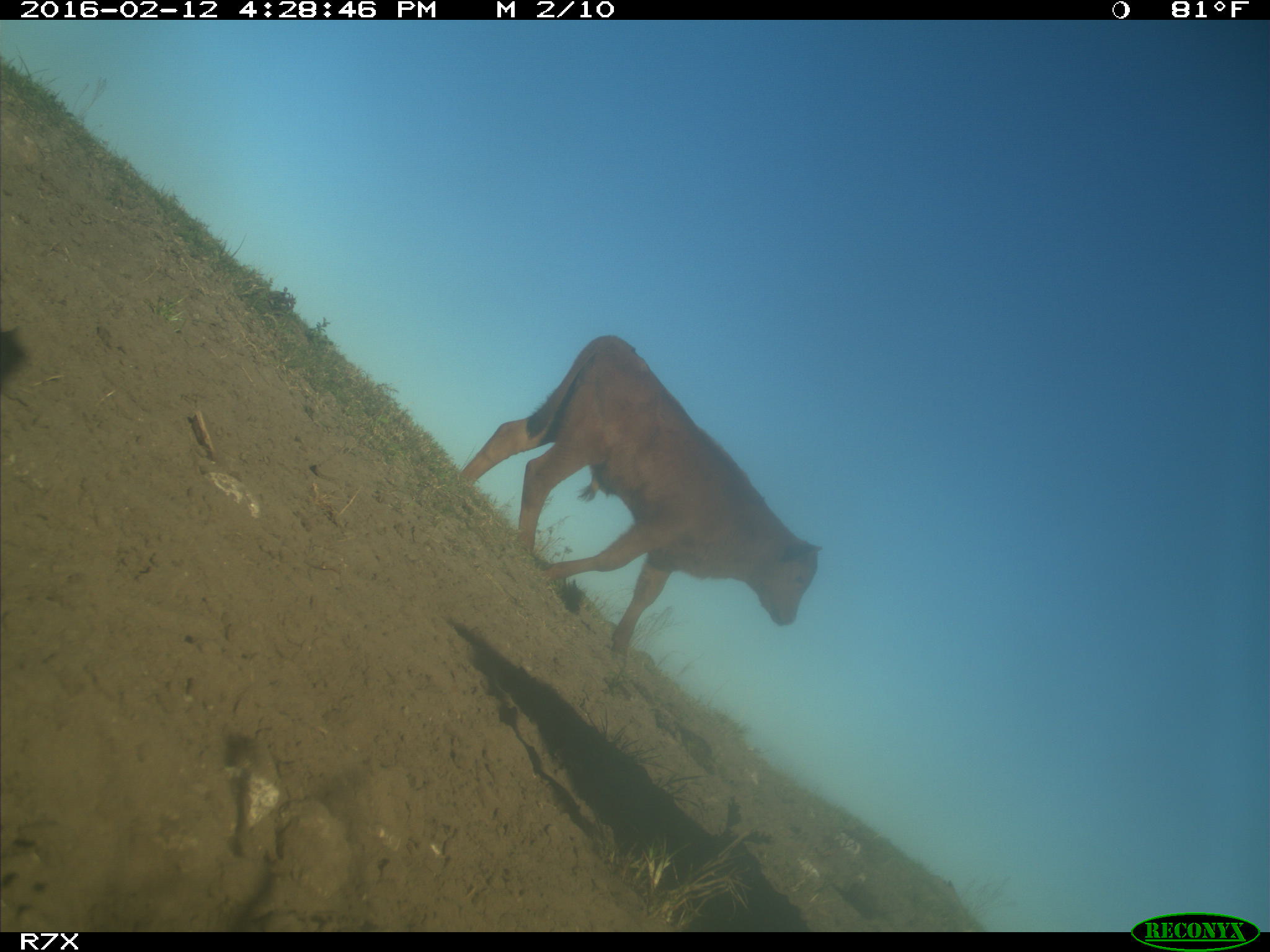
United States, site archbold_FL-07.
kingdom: Animalia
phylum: Chordata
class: Mammalia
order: Artiodactyla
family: Bovidae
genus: Bos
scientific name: Bos taurus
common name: domestic cow